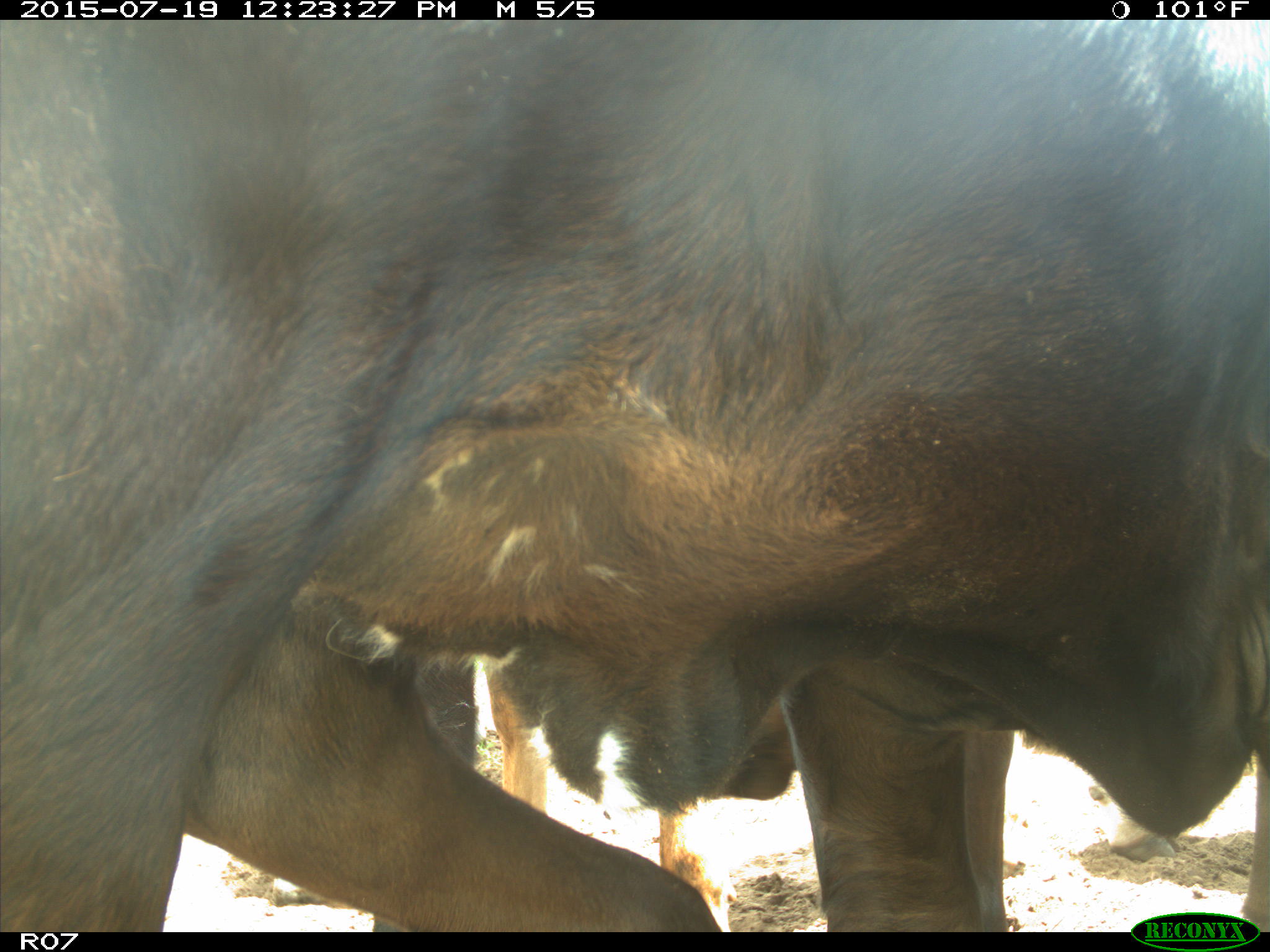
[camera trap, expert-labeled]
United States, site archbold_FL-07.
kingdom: Animalia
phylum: Chordata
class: Mammalia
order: Artiodactyla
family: Bovidae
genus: Bos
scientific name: Bos taurus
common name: domestic cow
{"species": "Bos taurus (domestic cow)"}